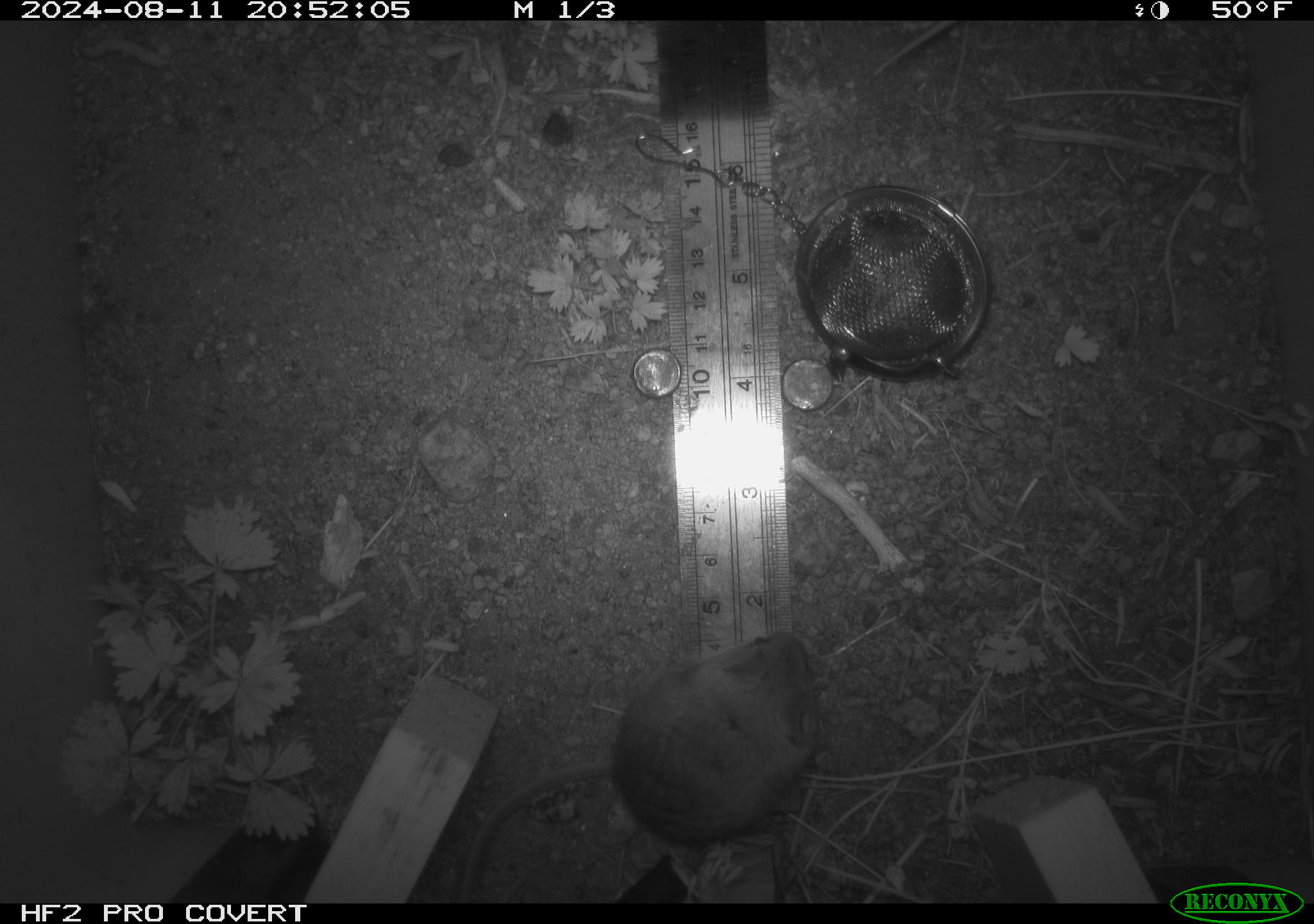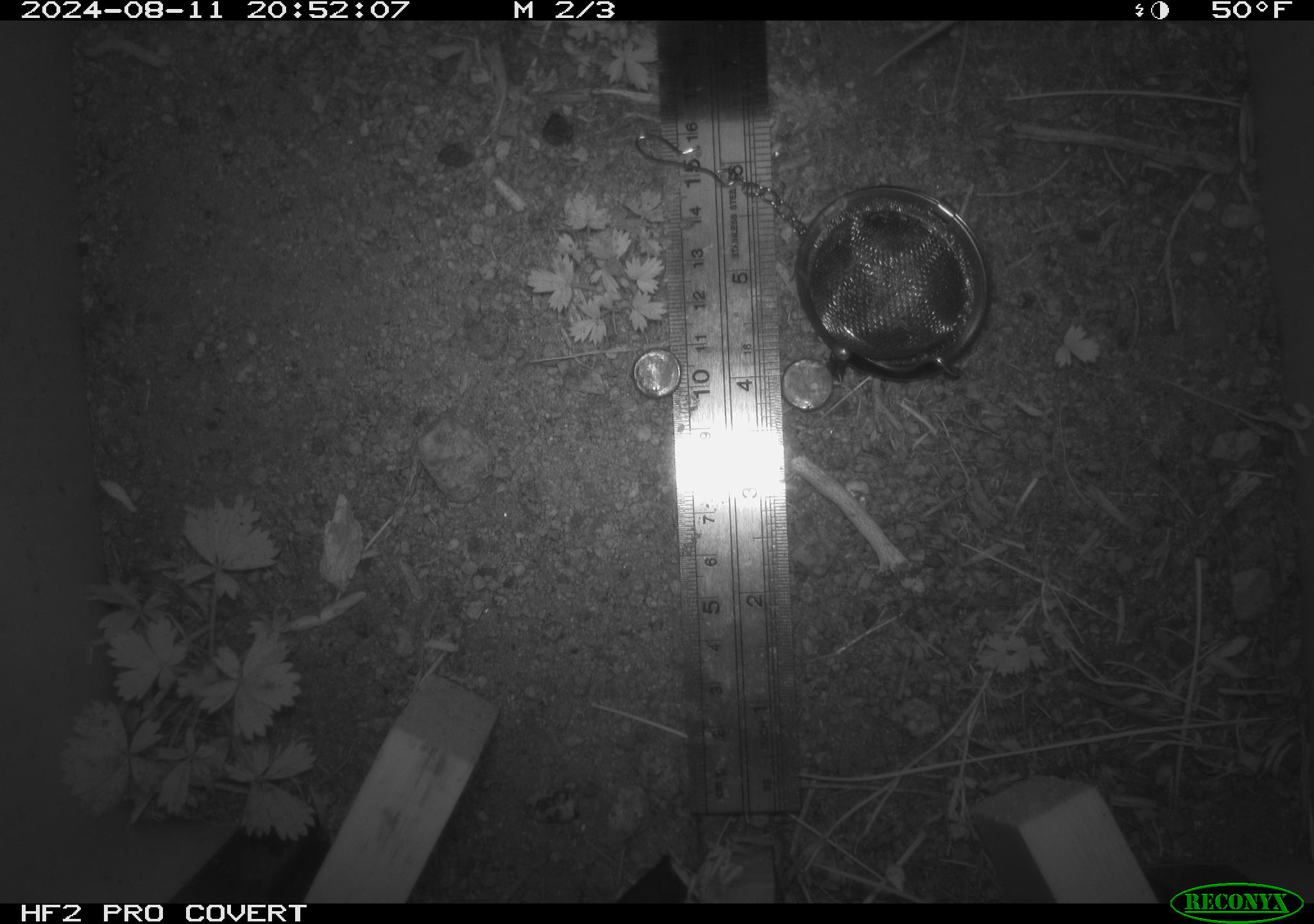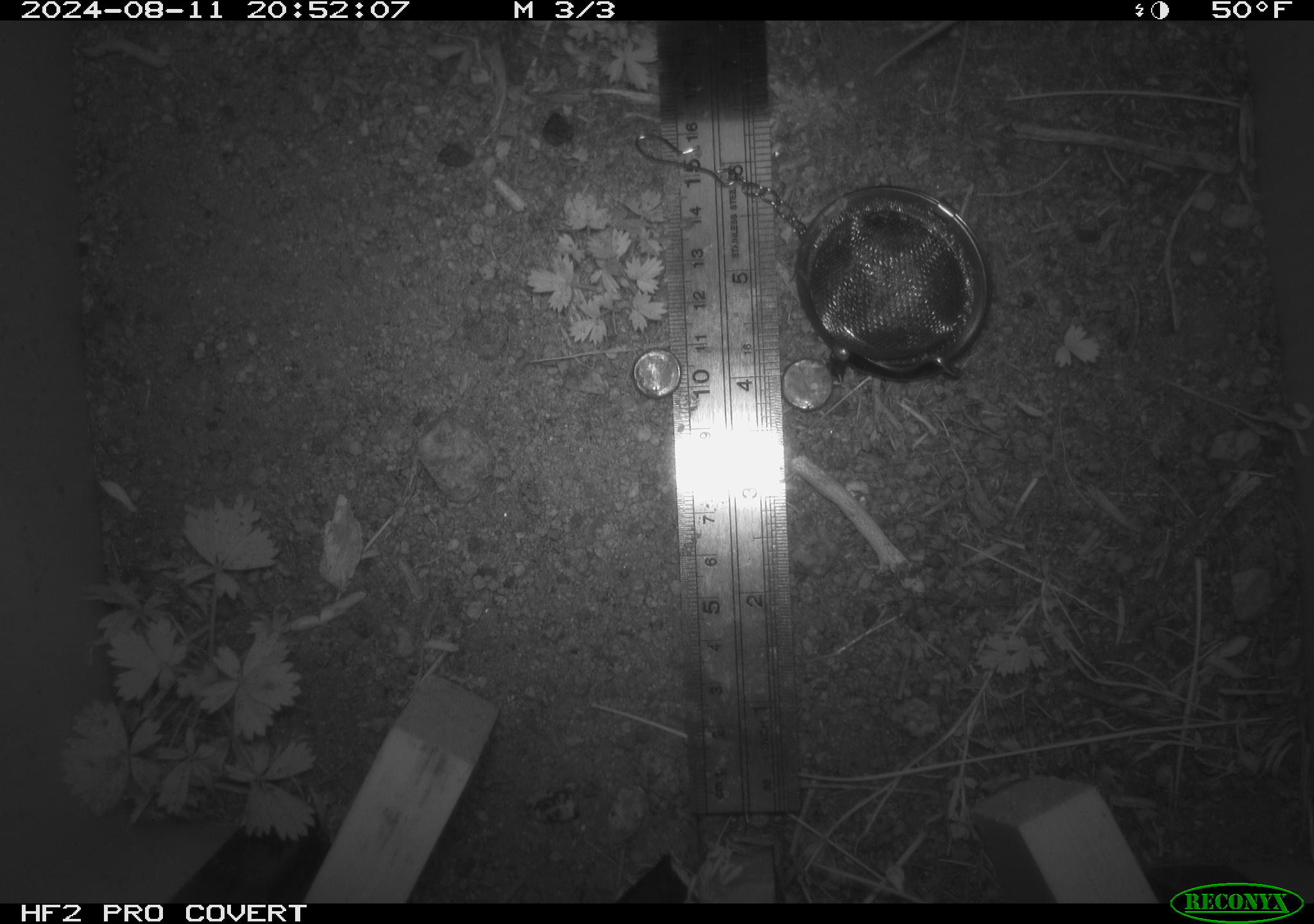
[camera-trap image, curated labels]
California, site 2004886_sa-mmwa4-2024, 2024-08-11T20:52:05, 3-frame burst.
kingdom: Animalia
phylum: Chordata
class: Mammalia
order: Rodentia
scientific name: Rodentia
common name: mouse species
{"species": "mouse species (Rodentia)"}